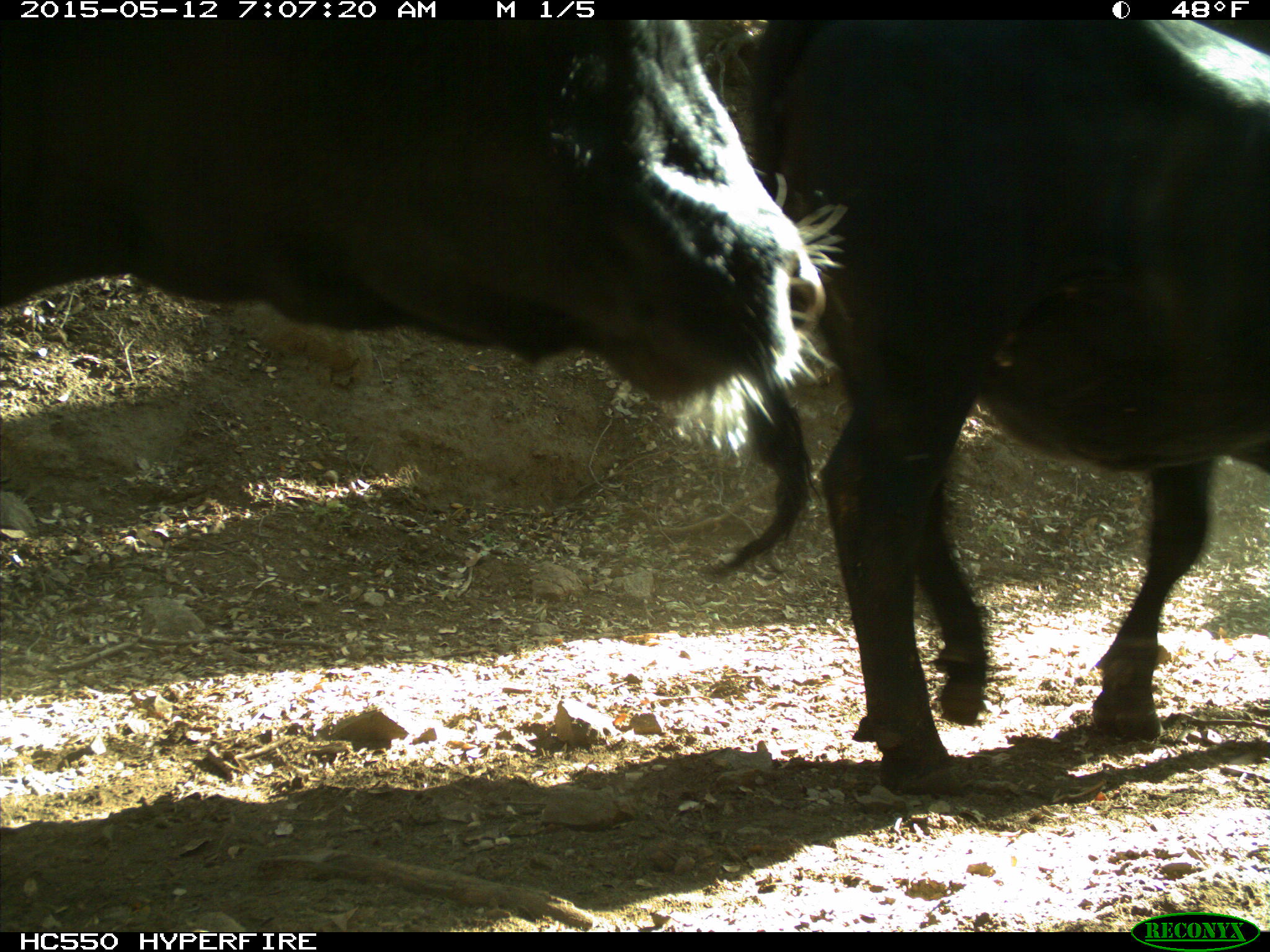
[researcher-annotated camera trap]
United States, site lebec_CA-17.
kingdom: Animalia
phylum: Chordata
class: Mammalia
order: Artiodactyla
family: Bovidae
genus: Bos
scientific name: Bos taurus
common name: domestic cow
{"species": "Bos taurus (domestic cow)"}